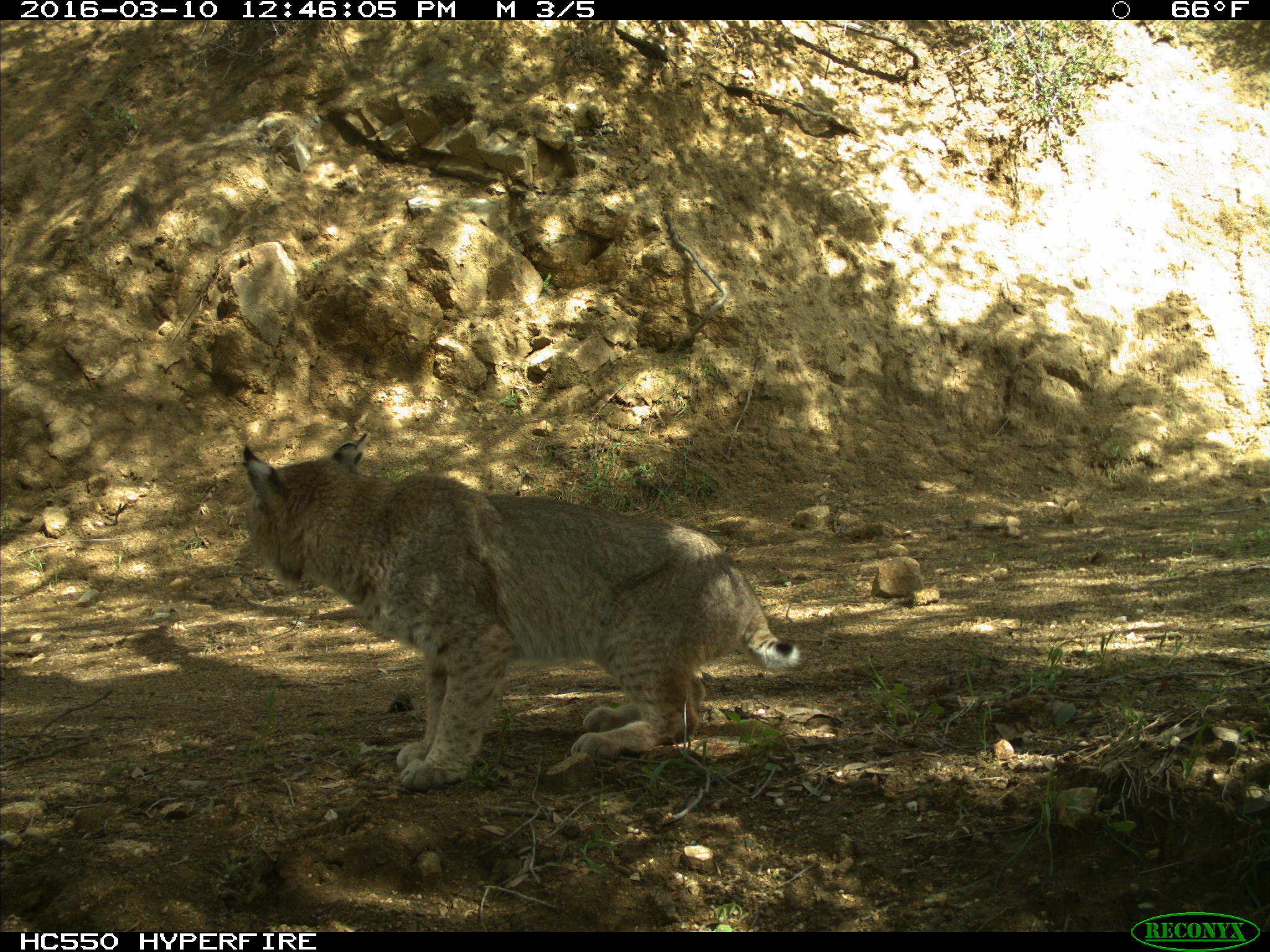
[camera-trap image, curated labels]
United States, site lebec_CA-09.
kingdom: Animalia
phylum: Chordata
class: Mammalia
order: Carnivora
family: Felidae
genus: Lynx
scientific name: Lynx rufus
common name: bobcat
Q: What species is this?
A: Lynx rufus (bobcat).